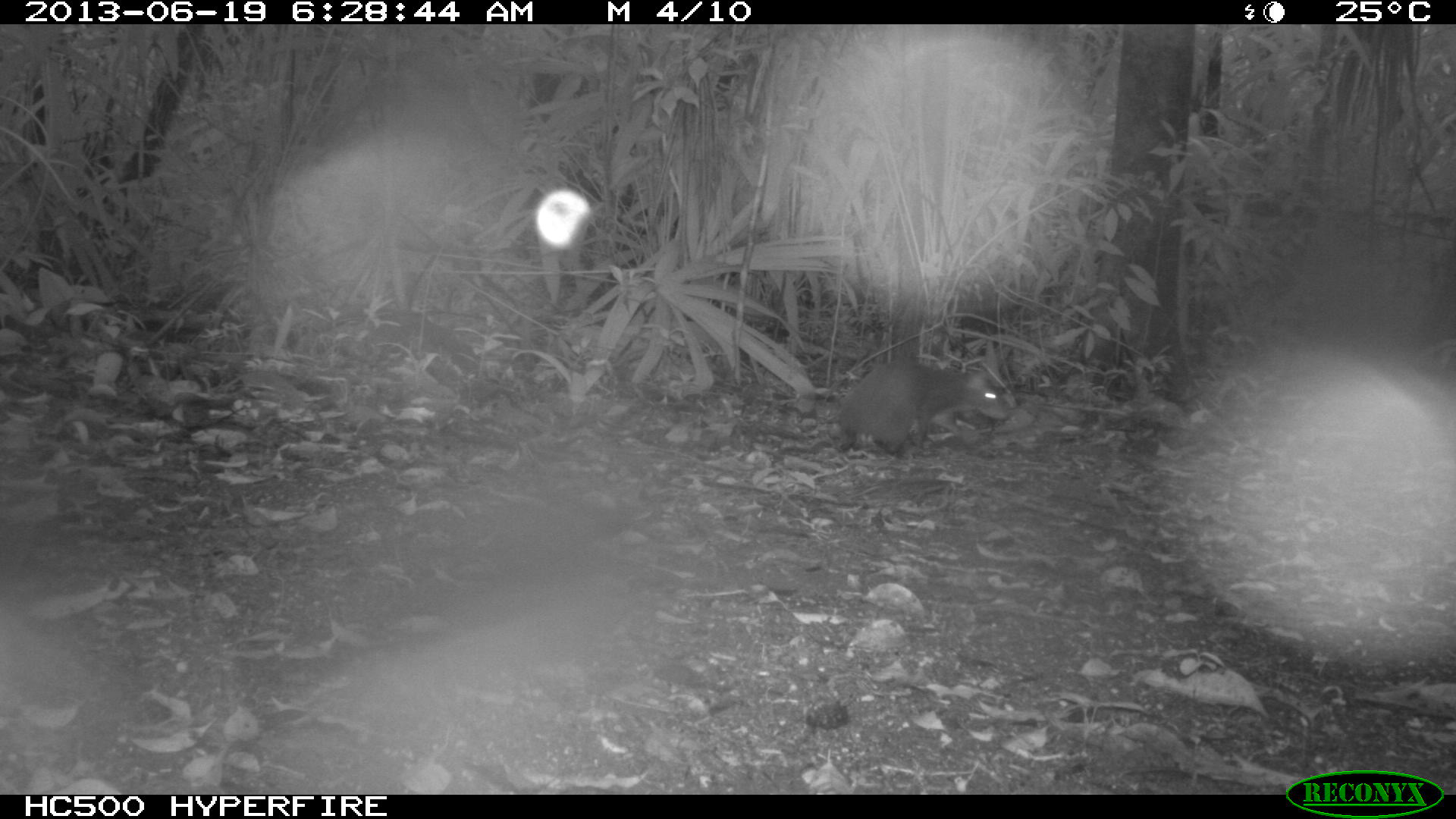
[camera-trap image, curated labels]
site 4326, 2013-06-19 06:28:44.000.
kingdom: Animalia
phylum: Chordata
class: Mammalia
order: Rodentia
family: Dasyproctidae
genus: Dasyprocta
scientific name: Dasyprocta punctata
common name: central american agouti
Dasyprocta punctata (central american agouti), count 1.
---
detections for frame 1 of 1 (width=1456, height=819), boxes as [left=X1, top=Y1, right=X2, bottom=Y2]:
dasyprocta punctata: [left=833, top=357, right=1015, bottom=459]